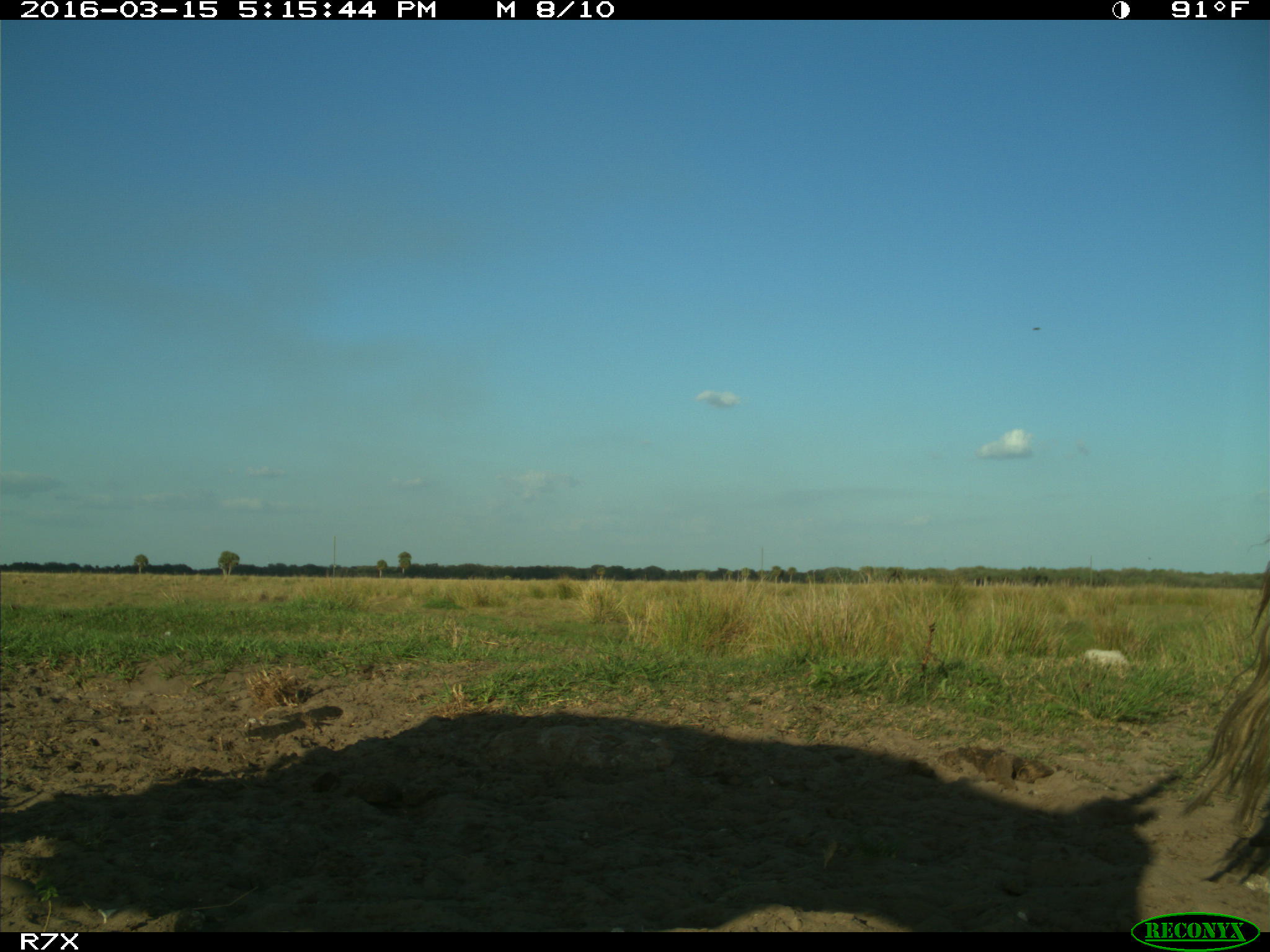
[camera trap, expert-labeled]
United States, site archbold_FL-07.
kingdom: Animalia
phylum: Chordata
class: Mammalia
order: Artiodactyla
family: Bovidae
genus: Bos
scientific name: Bos taurus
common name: domestic cow